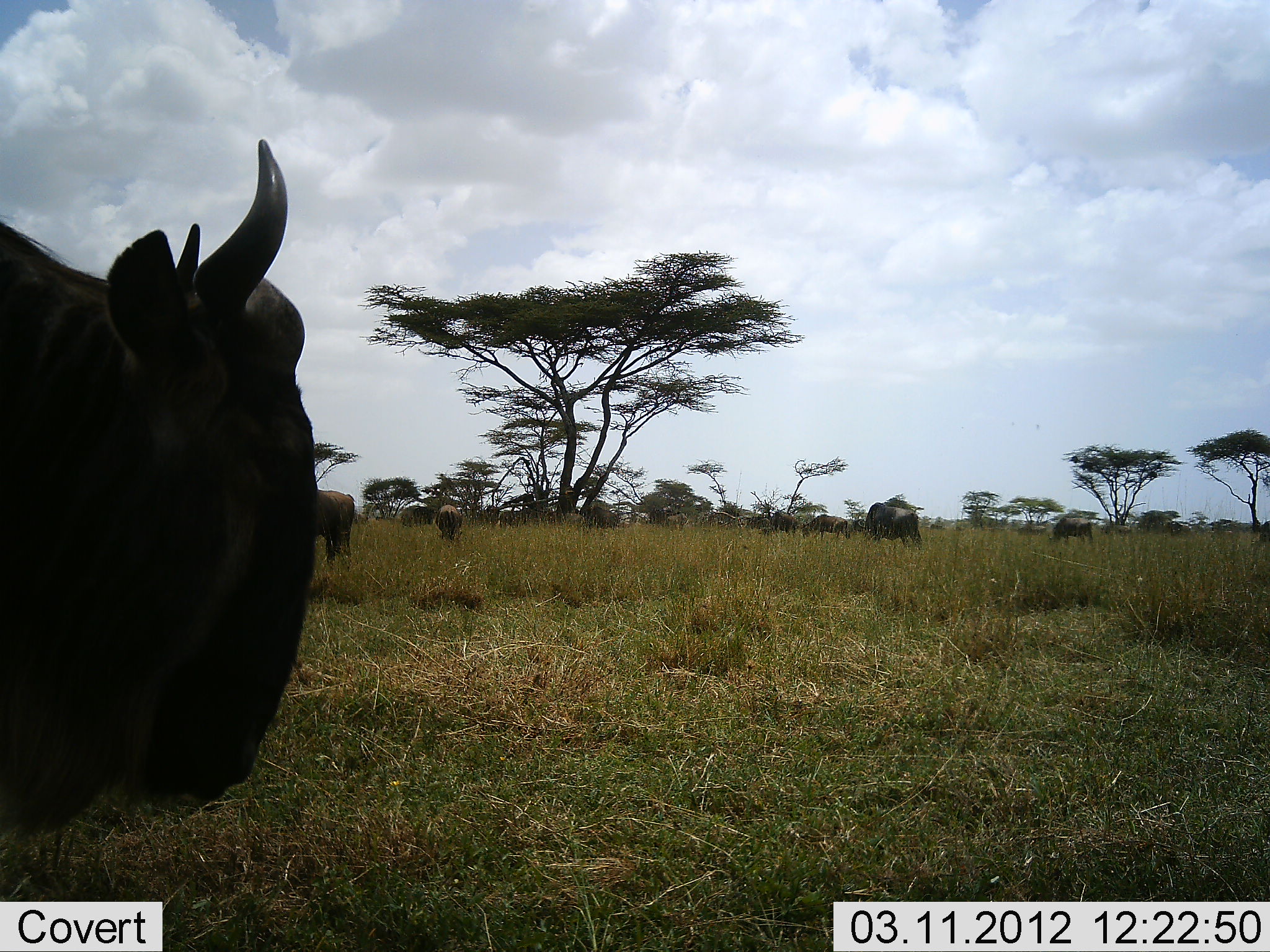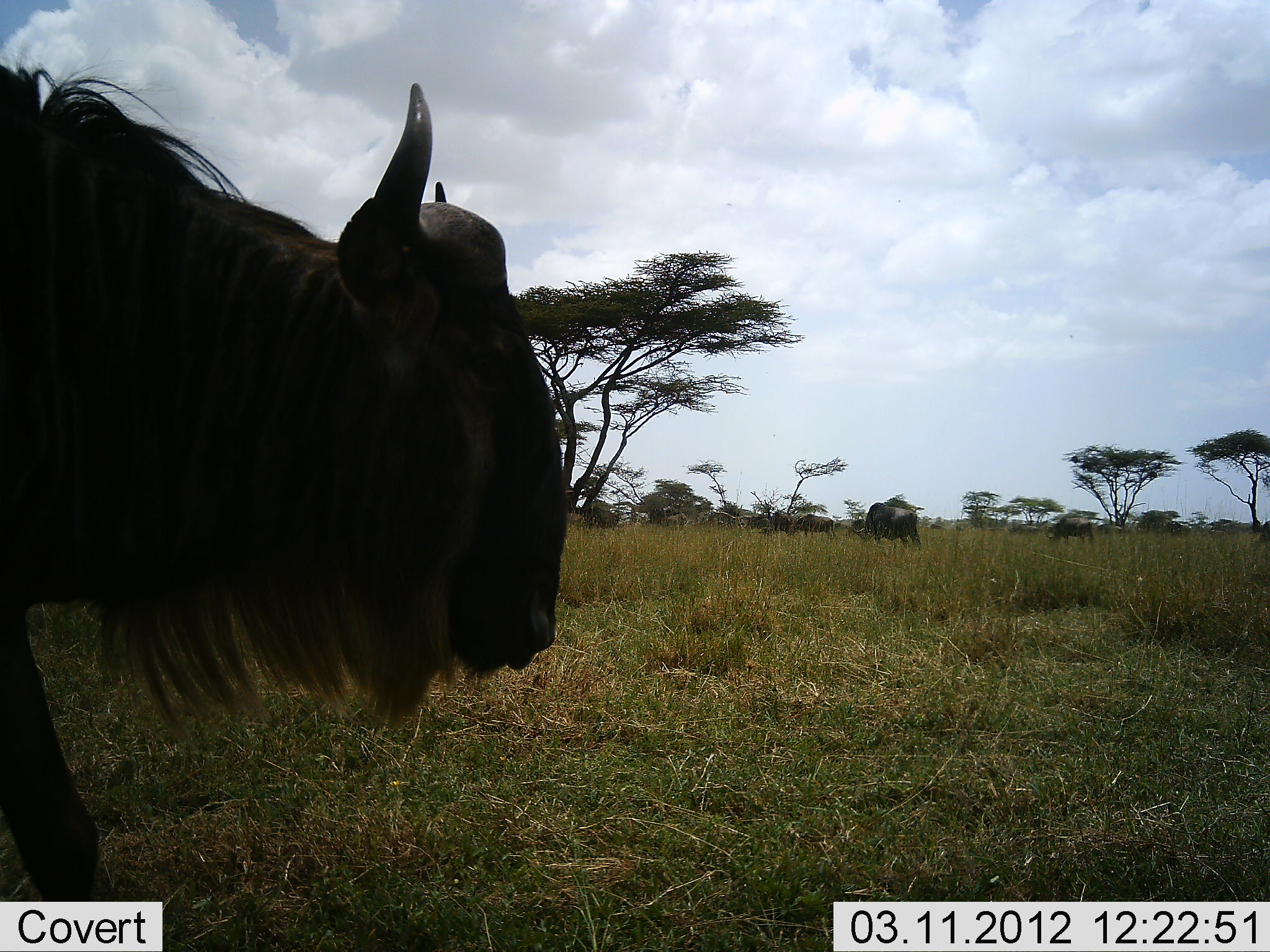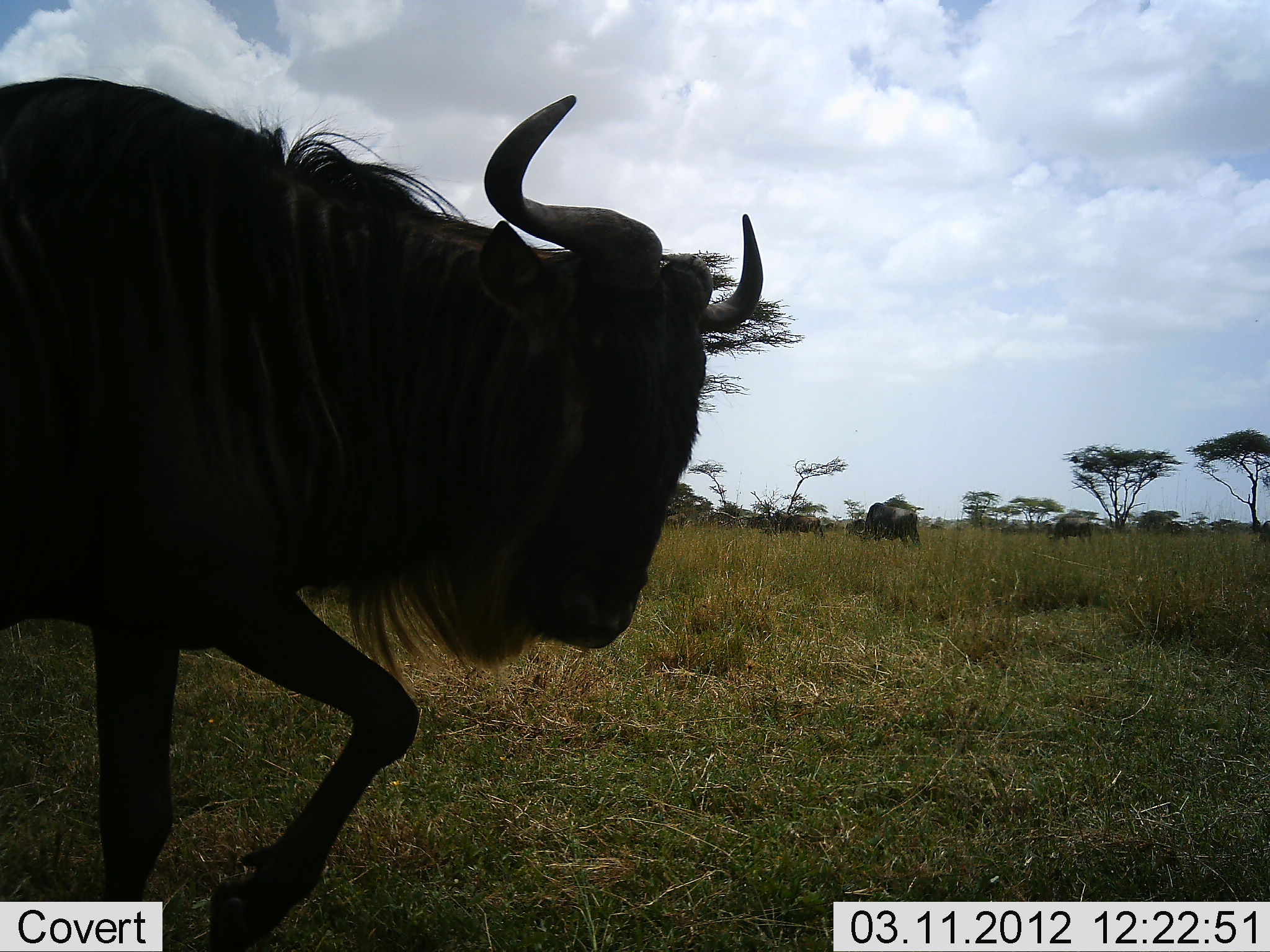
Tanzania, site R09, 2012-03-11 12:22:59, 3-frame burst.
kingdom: Animalia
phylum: Chordata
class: Mammalia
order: Artiodactyla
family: Bovidae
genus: Connochaetes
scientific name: Connochaetes taurinus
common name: blue wildebeest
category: wildebeest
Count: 11-50.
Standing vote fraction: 64%.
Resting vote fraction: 9%.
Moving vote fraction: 91%.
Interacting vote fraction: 0%.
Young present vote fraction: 0%.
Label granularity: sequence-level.